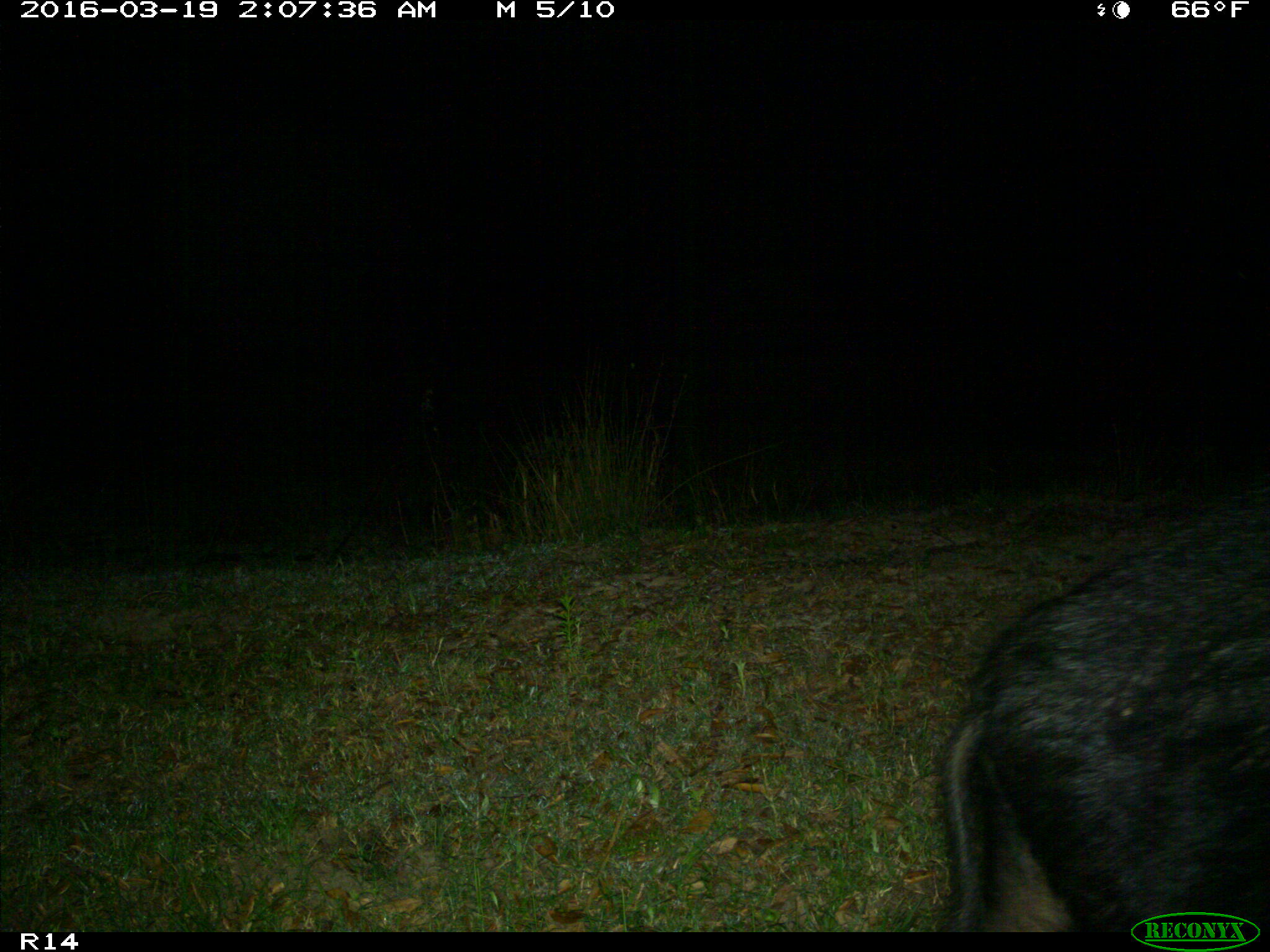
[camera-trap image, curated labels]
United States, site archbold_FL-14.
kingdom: Animalia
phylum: Chordata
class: Mammalia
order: Artiodactyla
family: Suidae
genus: Sus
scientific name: Sus scrofa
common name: wild boar